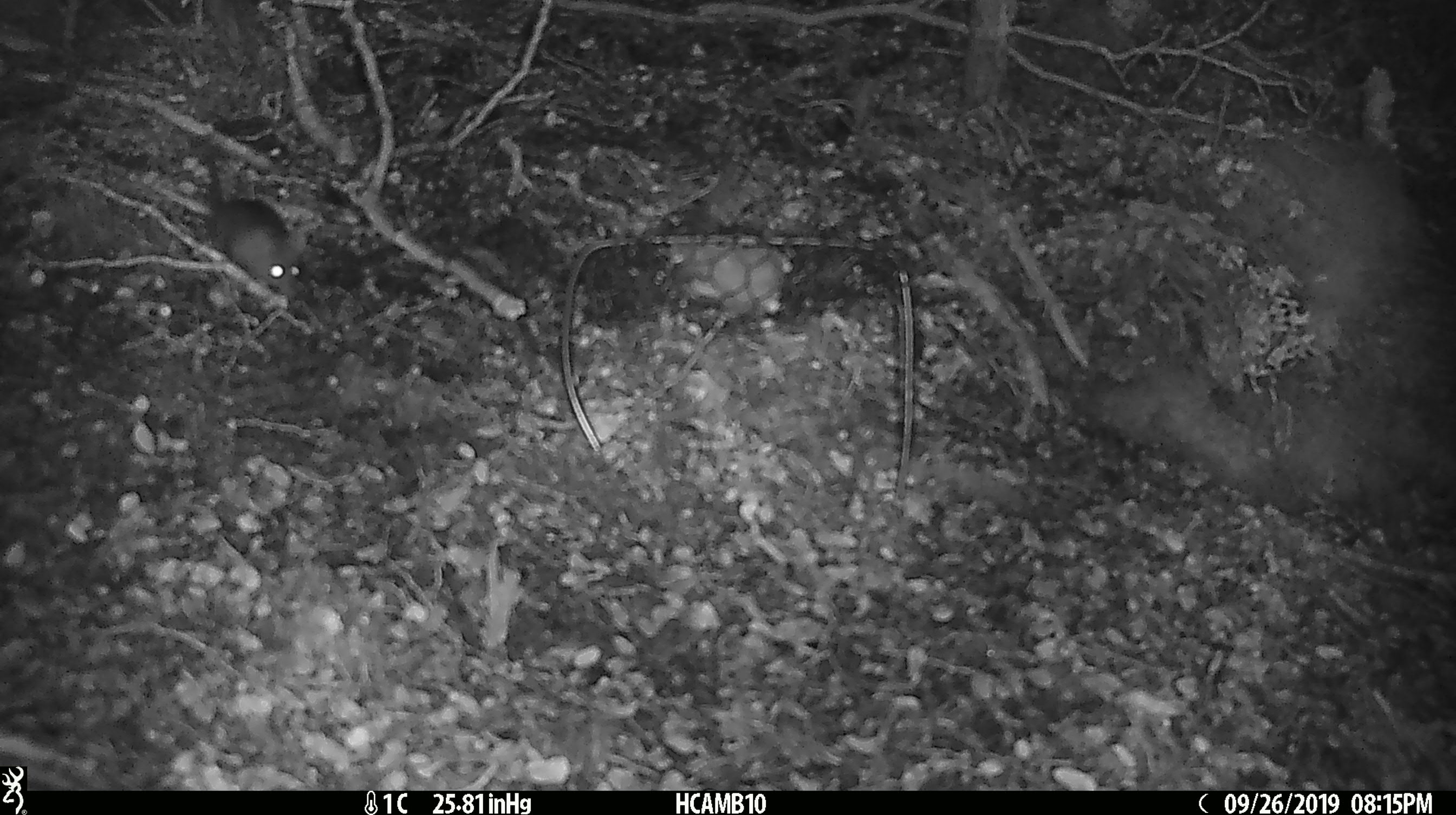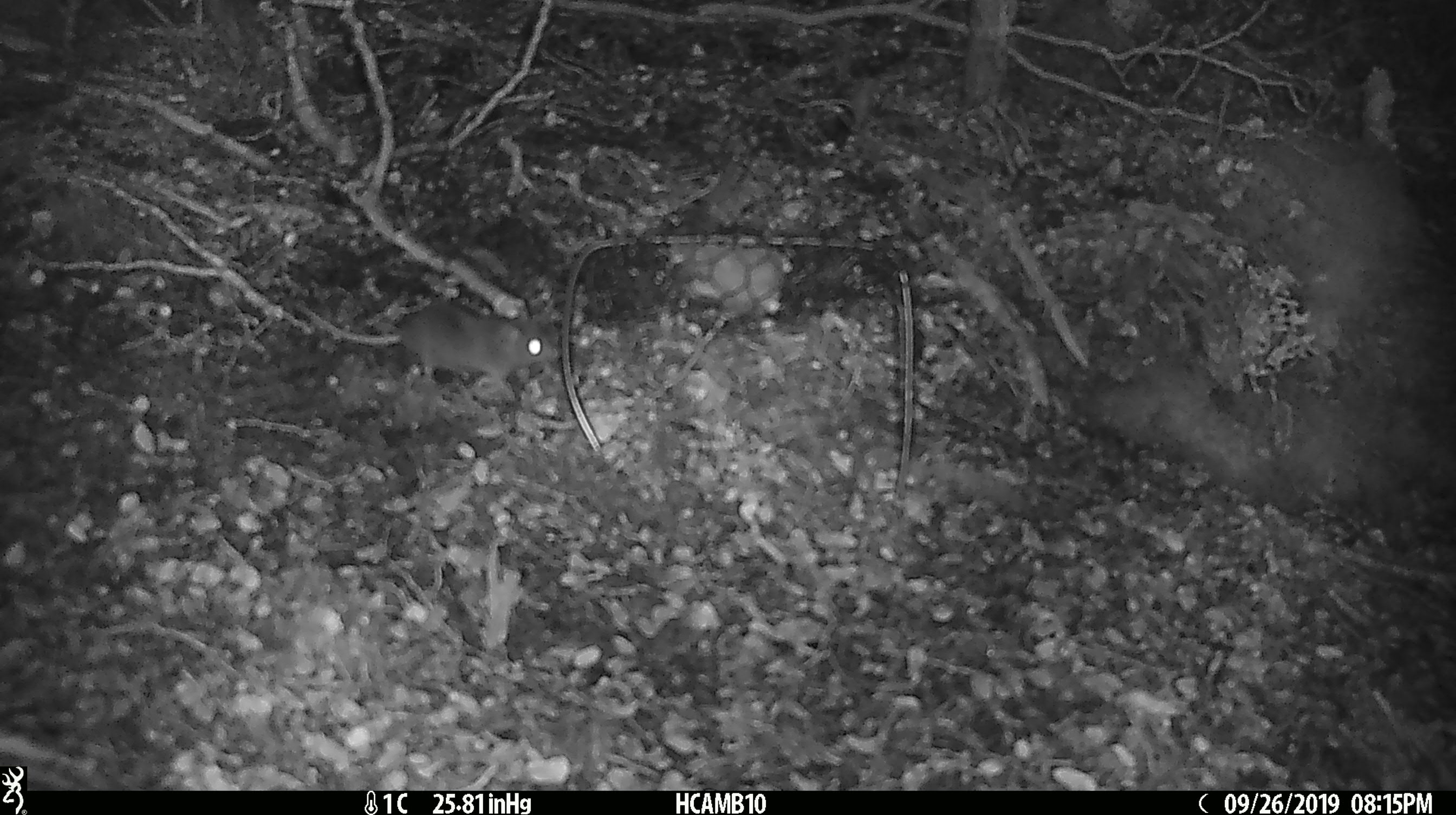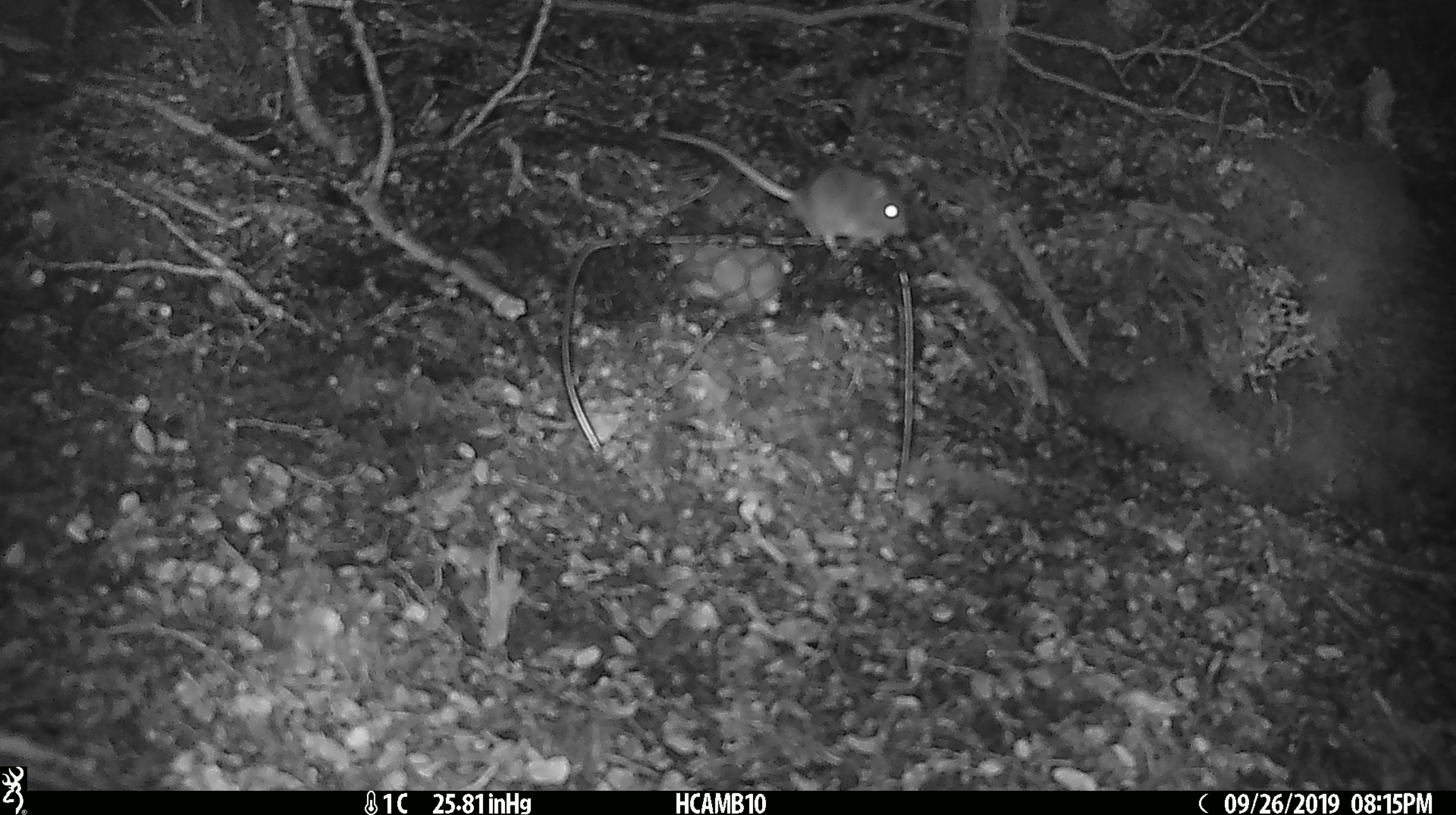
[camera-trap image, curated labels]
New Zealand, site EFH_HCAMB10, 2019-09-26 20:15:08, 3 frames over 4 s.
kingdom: Animalia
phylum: Chordata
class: Mammalia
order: Rodentia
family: Muridae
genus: Mus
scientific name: Mus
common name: mouse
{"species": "mouse (Mus)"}